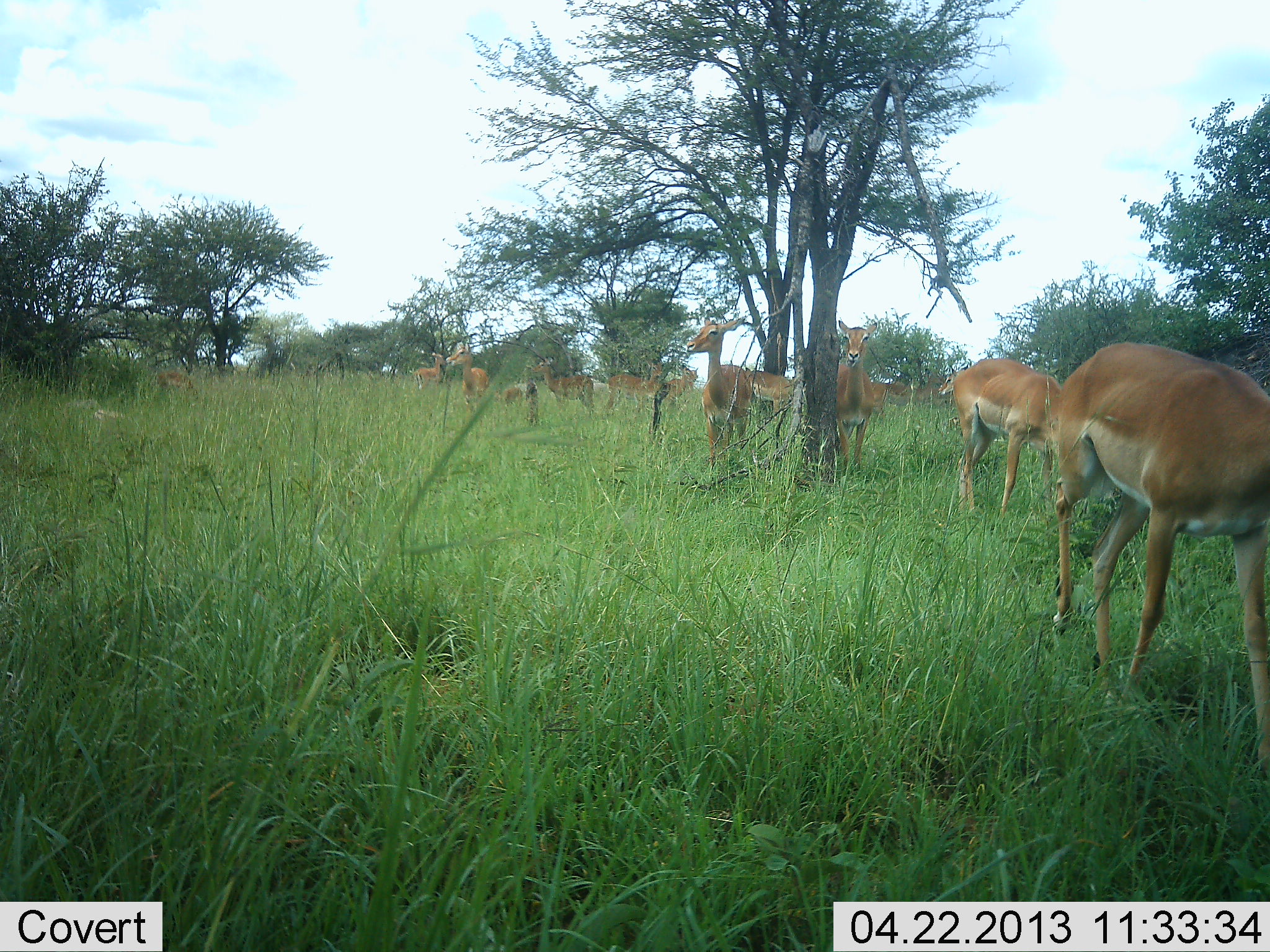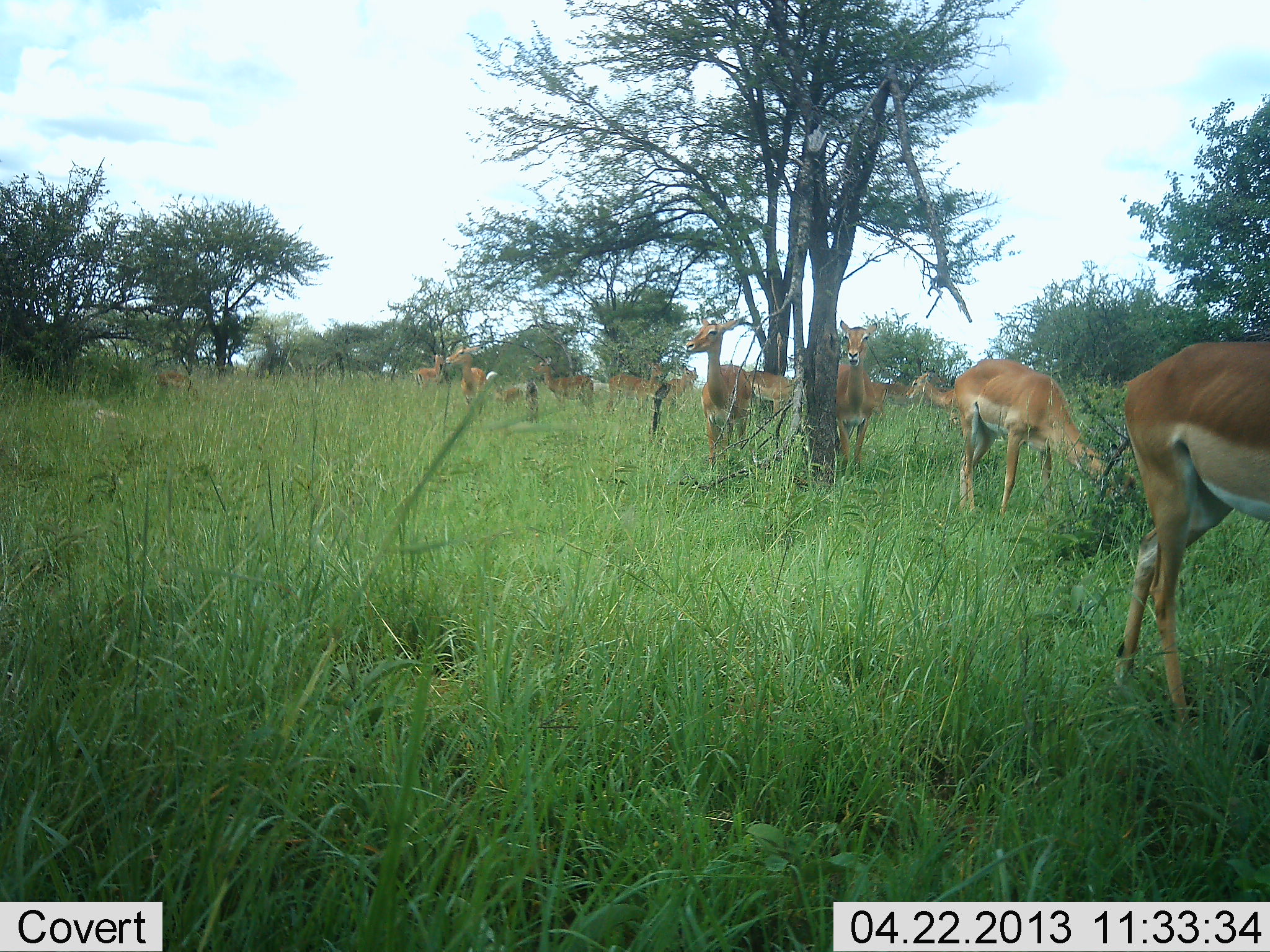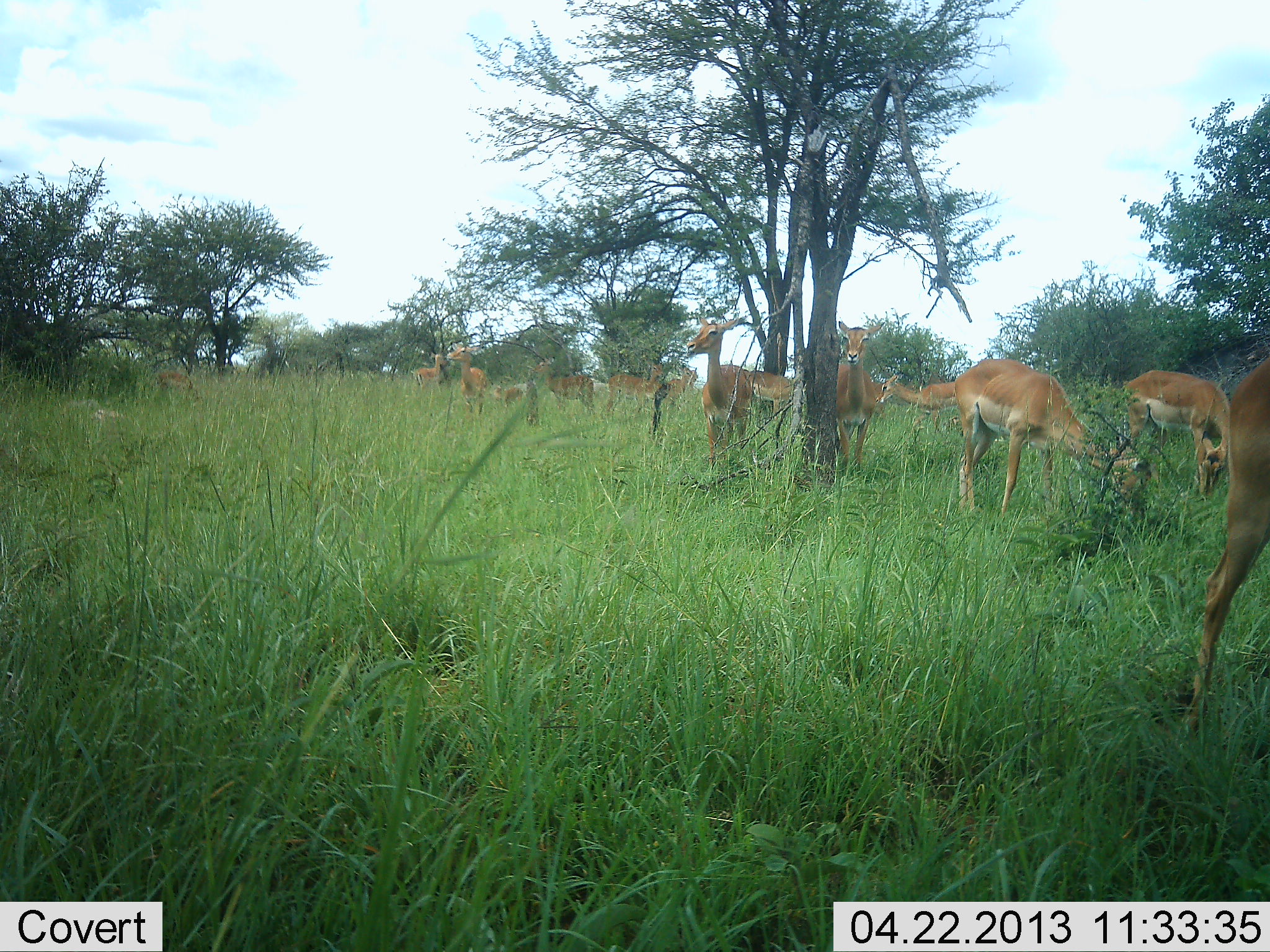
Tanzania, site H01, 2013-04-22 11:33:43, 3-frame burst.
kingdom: Animalia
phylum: Chordata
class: Mammalia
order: Artiodactyla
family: Bovidae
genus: Aepyceros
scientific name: Aepyceros melampus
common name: impala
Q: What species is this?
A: Impala (Aepyceros melampus).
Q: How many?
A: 11-50.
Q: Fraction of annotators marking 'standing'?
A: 81%.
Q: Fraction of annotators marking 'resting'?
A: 0%.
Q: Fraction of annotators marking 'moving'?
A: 44%.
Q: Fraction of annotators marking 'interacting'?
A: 0%.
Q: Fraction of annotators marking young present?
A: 6%.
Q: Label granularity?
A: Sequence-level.